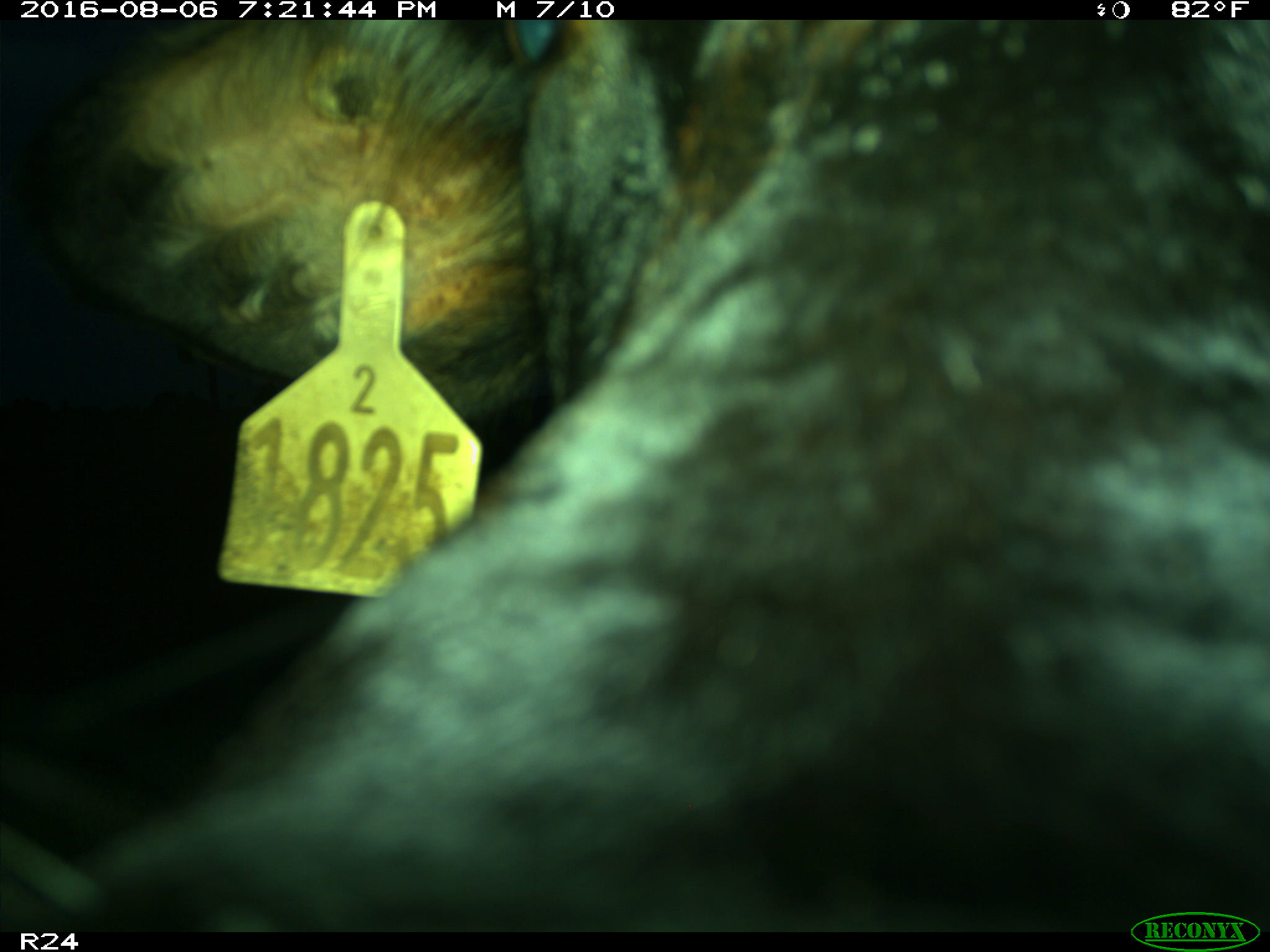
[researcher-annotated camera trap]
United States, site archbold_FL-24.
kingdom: Animalia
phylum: Chordata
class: Mammalia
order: Artiodactyla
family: Bovidae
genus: Bos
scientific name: Bos taurus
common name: domestic cow